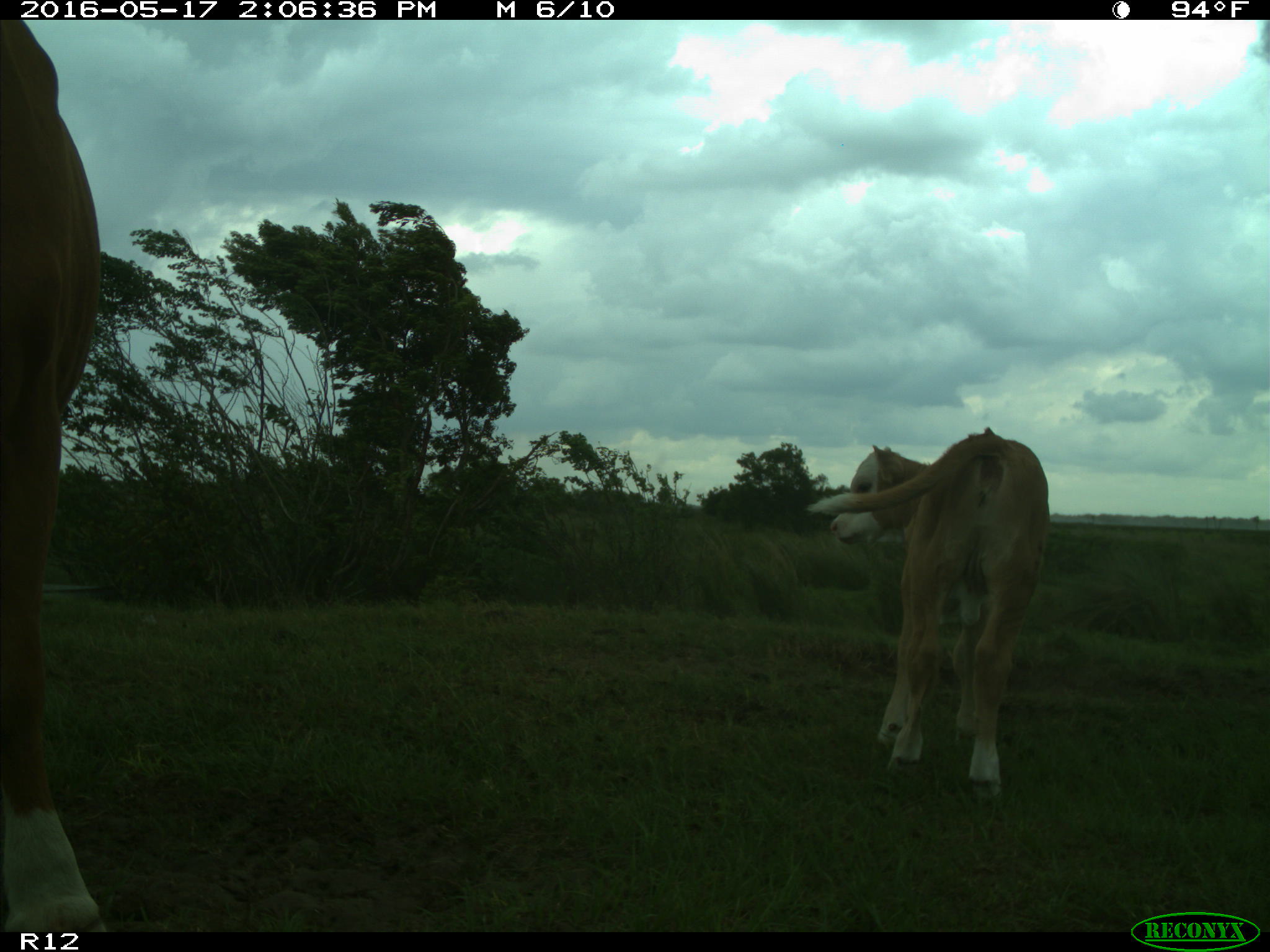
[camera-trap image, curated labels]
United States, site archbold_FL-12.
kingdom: Animalia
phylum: Chordata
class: Mammalia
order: Artiodactyla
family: Bovidae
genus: Bos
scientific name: Bos taurus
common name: domestic cow